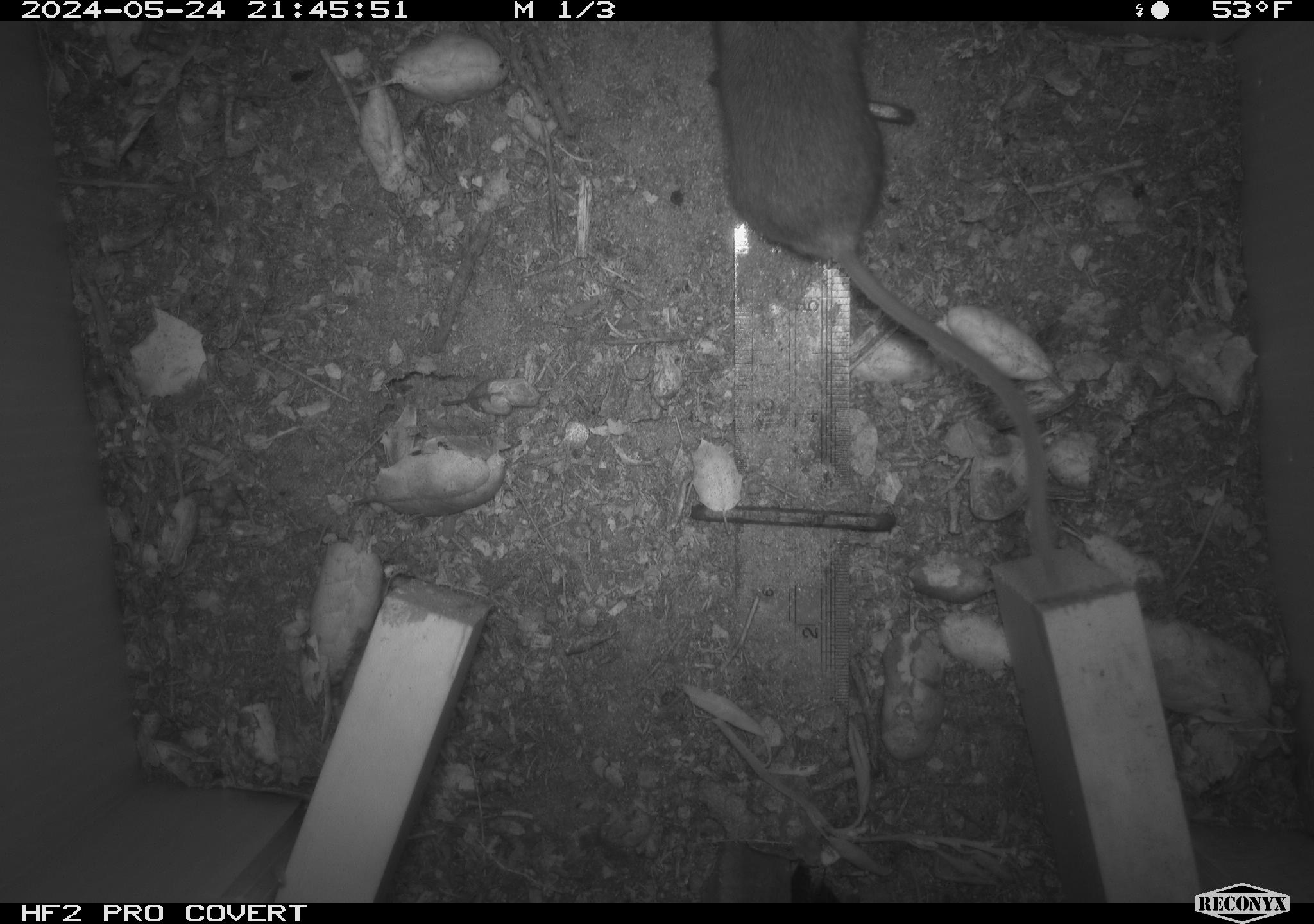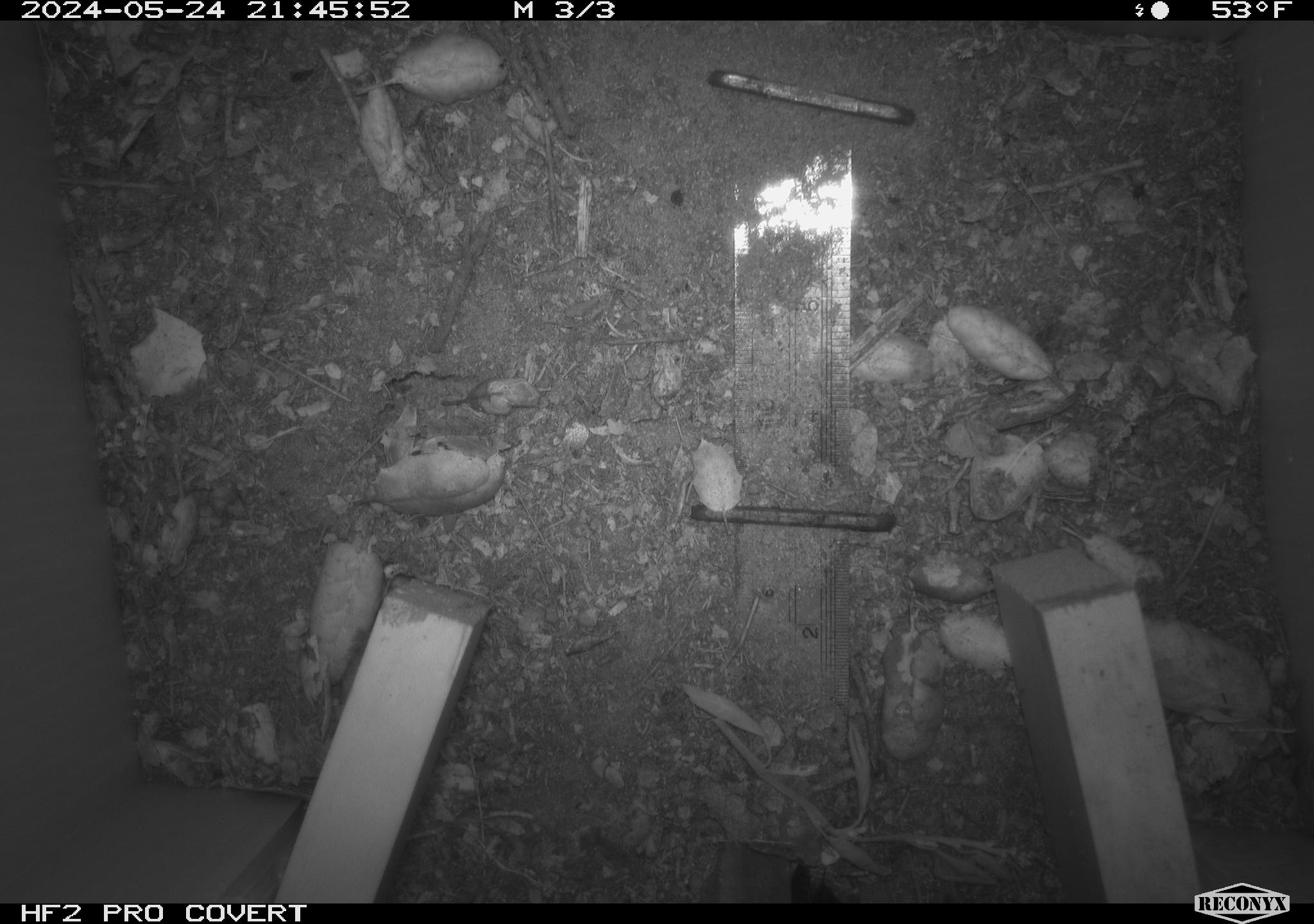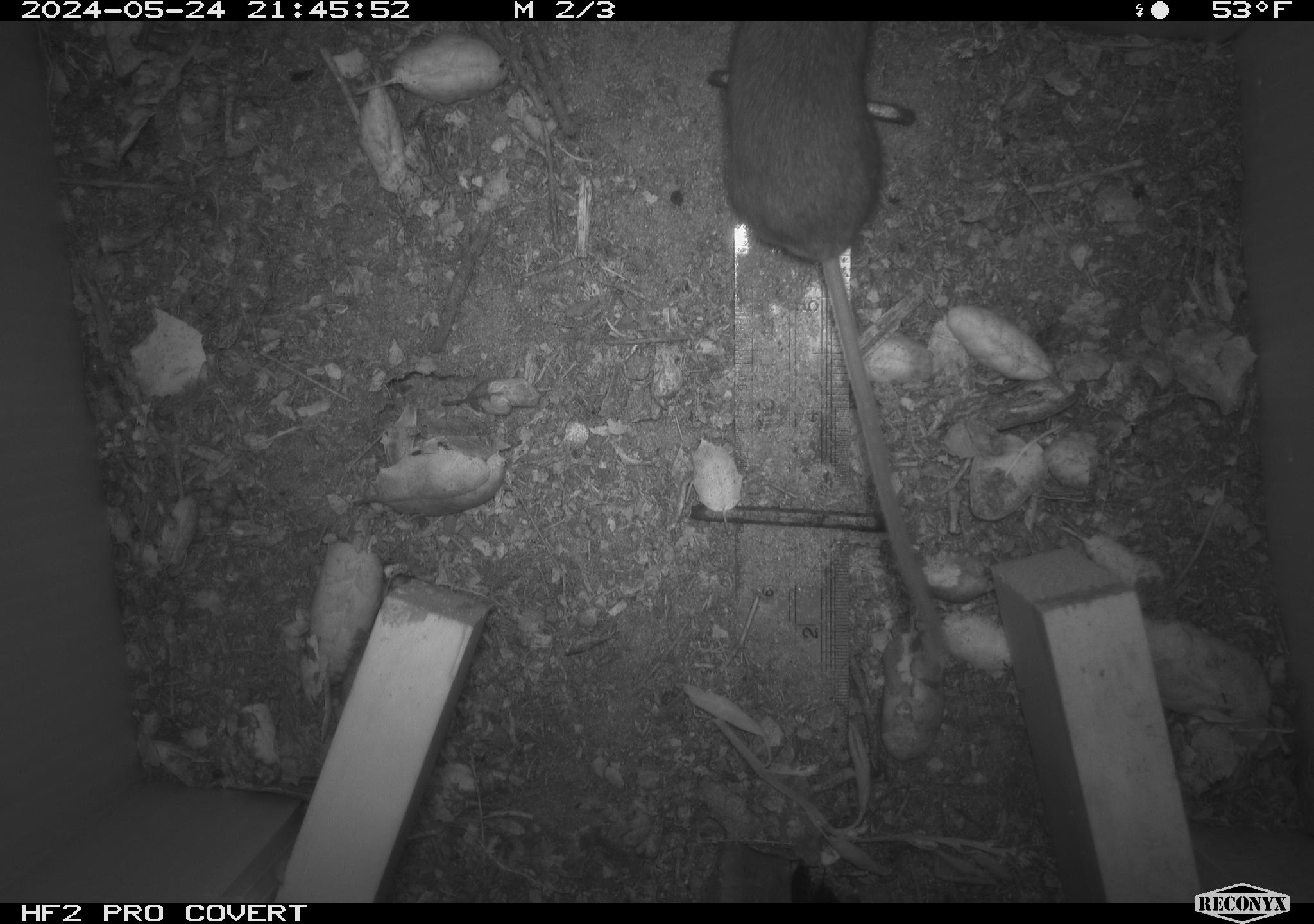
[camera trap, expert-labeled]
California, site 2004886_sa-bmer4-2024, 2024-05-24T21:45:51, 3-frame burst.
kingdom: Animalia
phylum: Chordata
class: Mammalia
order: Rodentia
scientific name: Rodentia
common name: mouse species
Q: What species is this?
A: Mouse species (Rodentia).